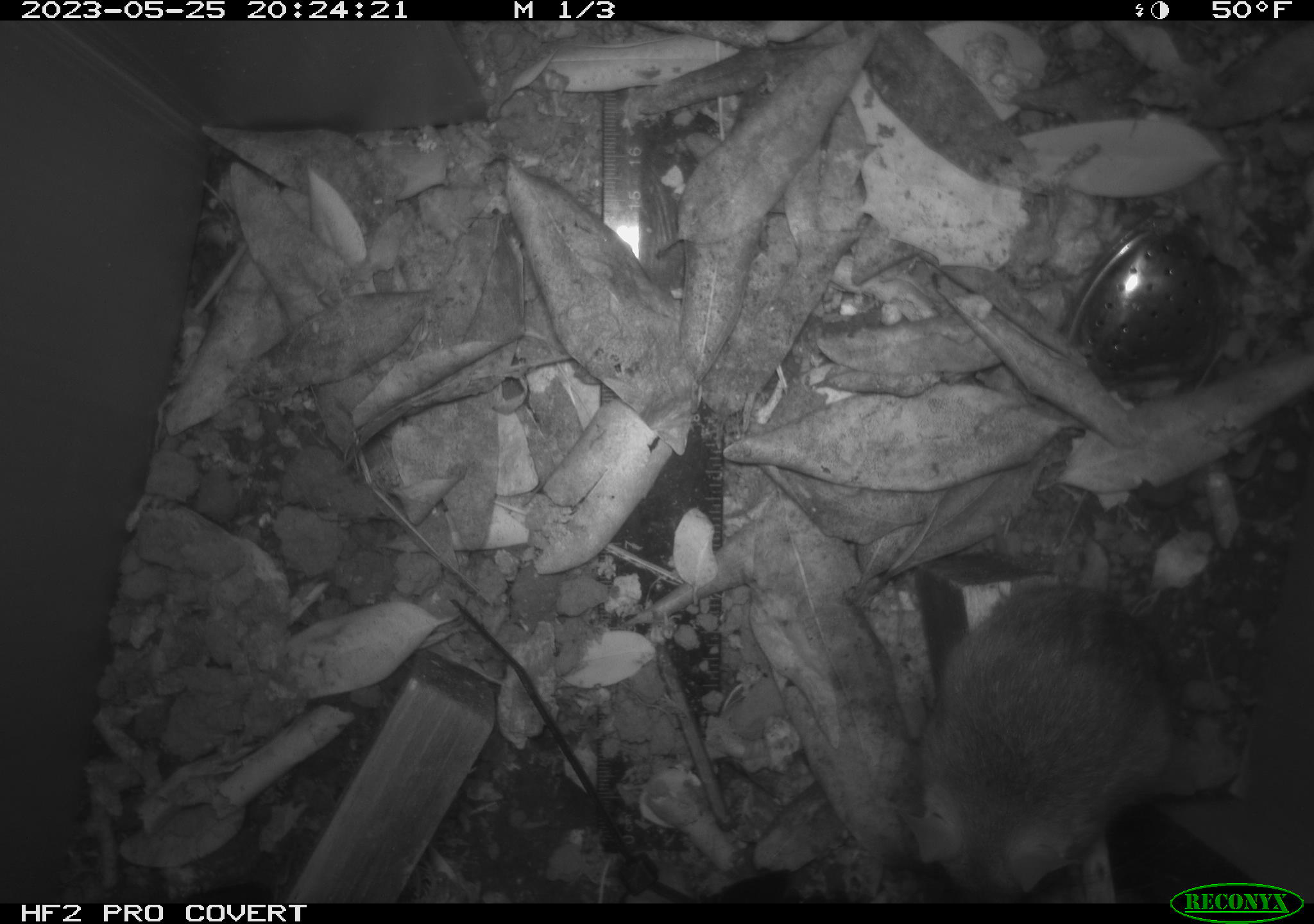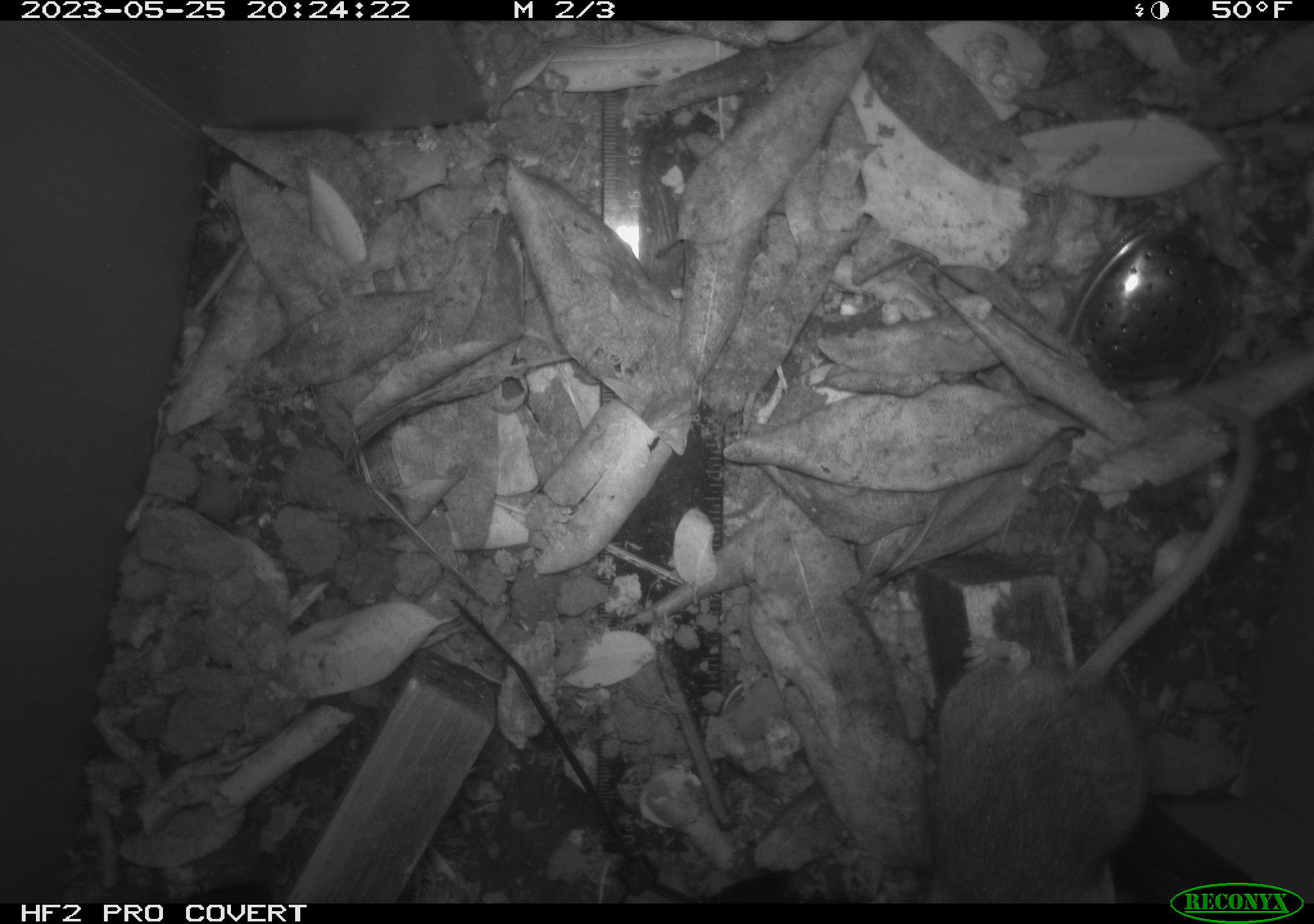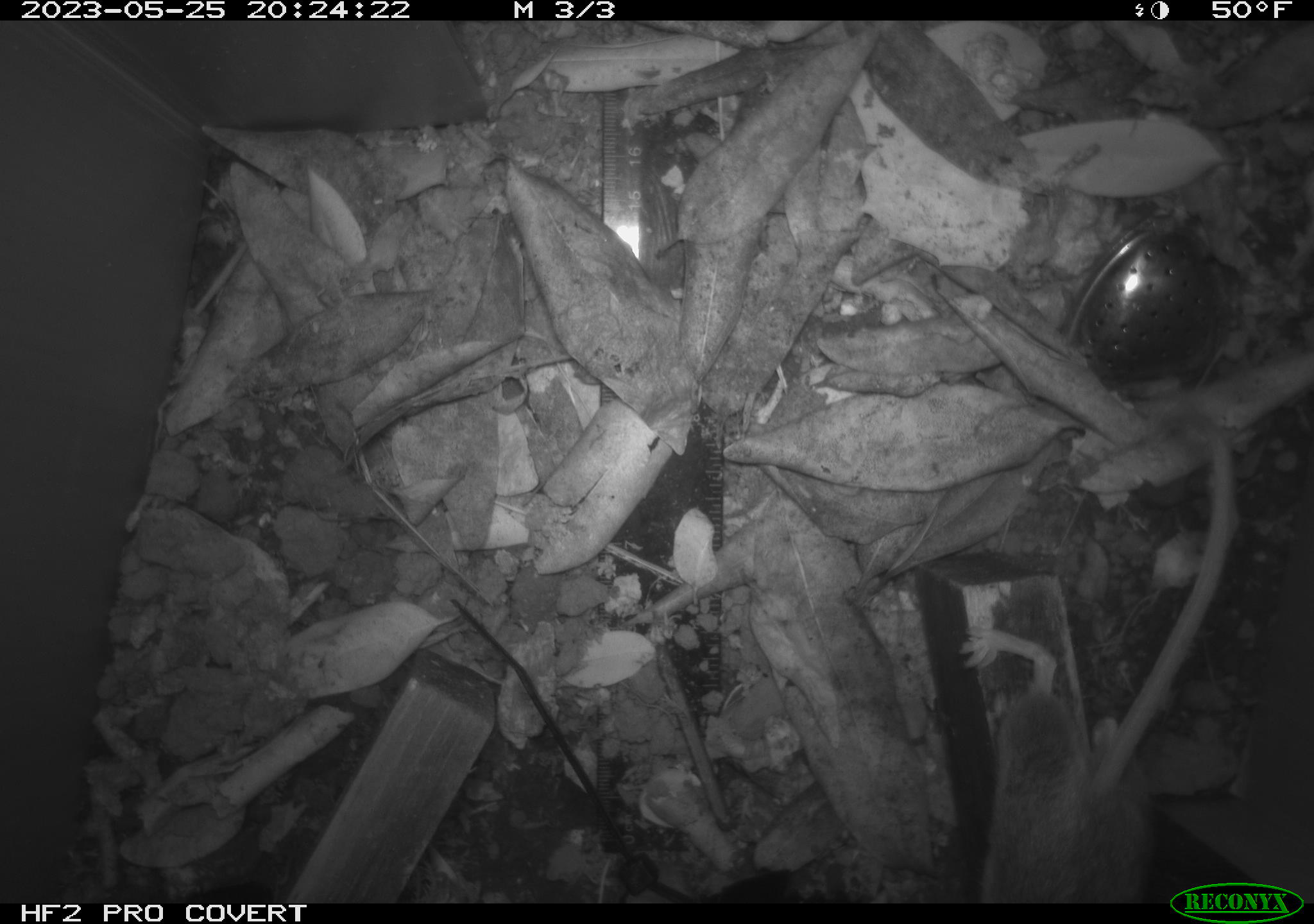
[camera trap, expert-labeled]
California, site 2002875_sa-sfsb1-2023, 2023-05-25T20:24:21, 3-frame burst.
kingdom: Animalia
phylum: Chordata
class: Mammalia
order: Rodentia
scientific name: Rodentia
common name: mouse species